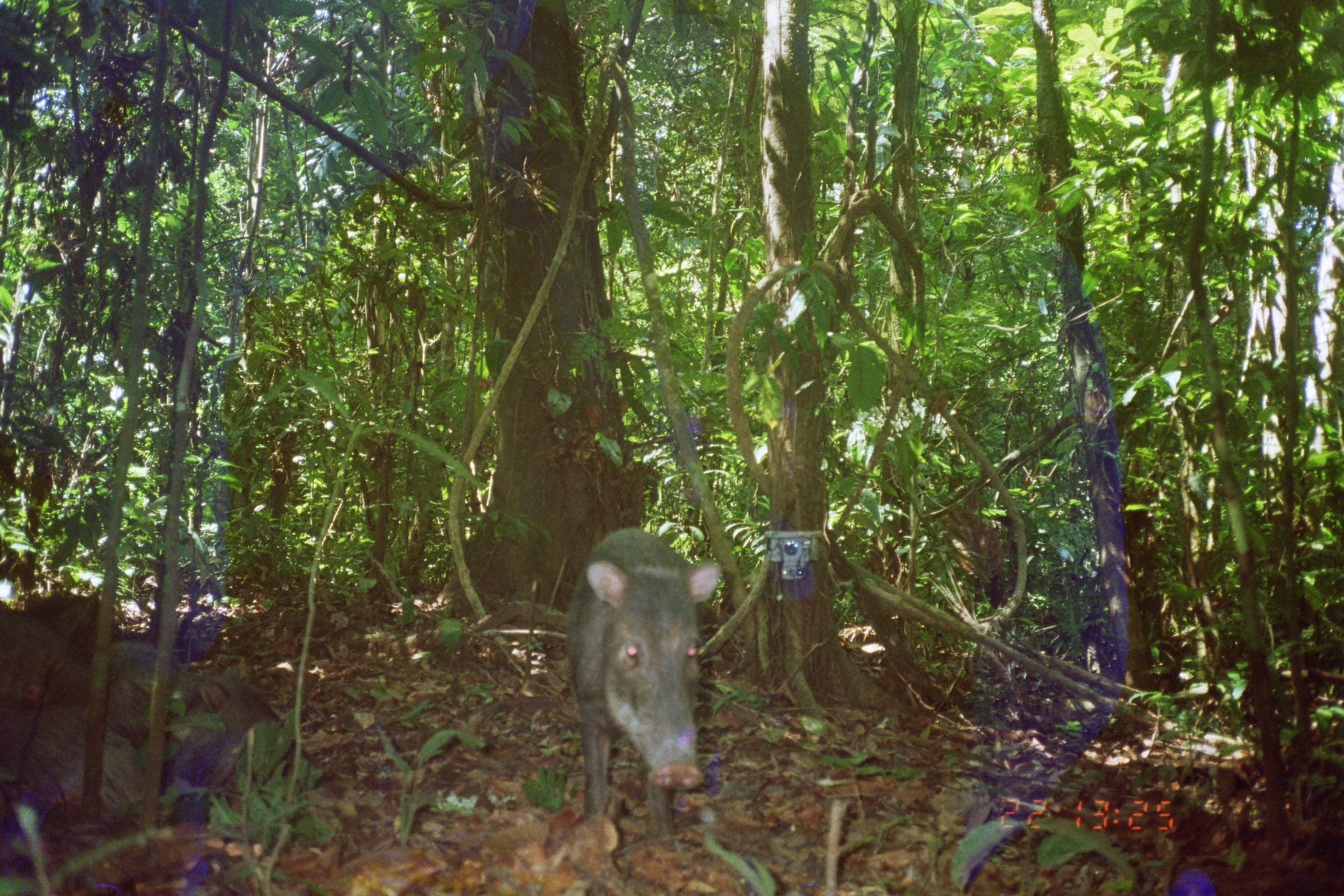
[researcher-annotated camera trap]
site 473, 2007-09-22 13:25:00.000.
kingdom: Animalia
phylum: Chordata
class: Mammalia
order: Artiodactyla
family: Tayassuidae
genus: Tayassu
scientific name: Tayassu pecari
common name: white-lipped peccary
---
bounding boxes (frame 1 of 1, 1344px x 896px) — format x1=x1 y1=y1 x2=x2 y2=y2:
tayassu pecari: x1=561 y1=521 x2=722 y2=845; x1=162 y1=669 x2=324 y2=813; x1=0 y1=695 x2=153 y2=836; x1=0 y1=596 x2=105 y2=709; x1=96 y1=631 x2=185 y2=736